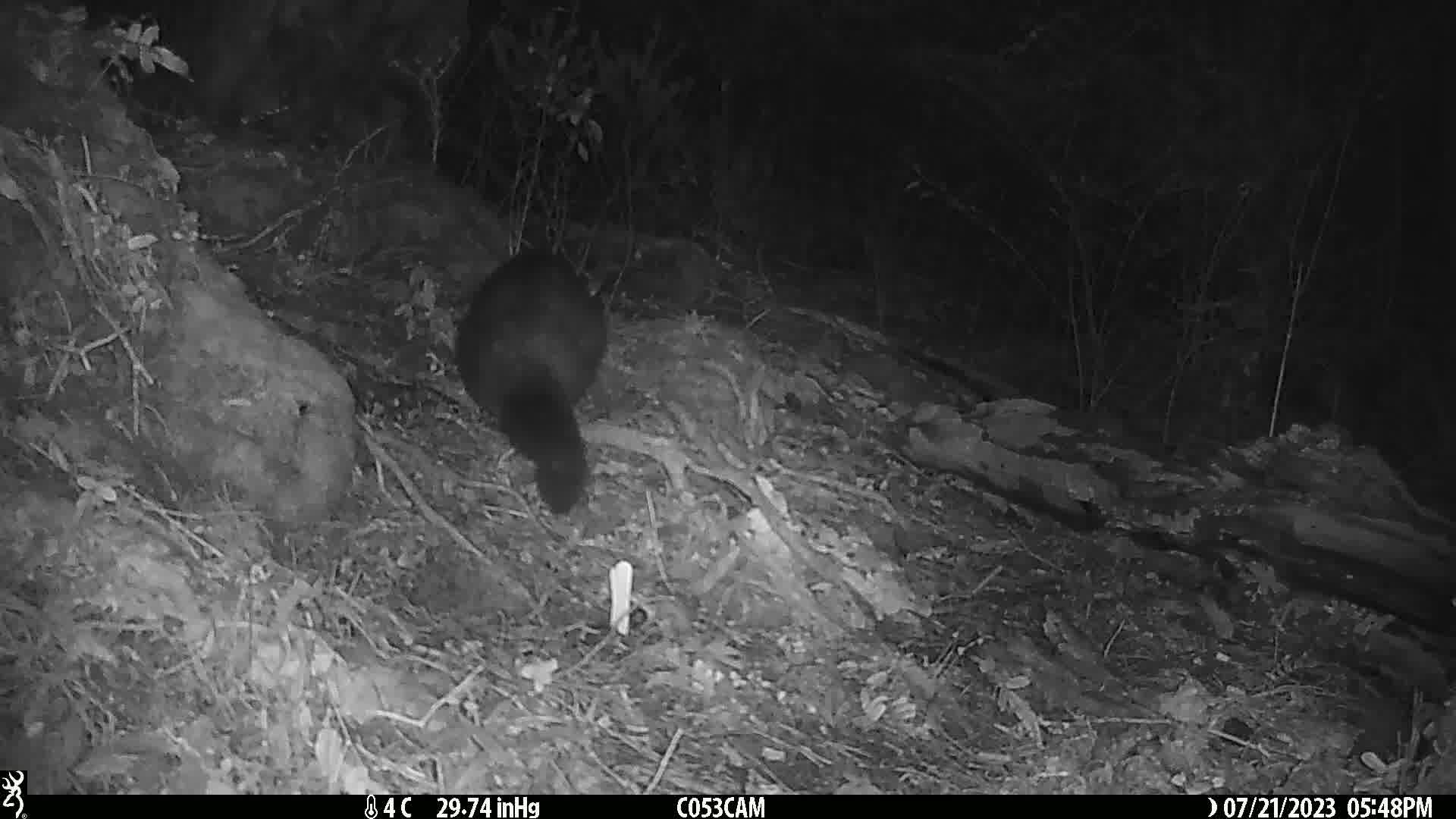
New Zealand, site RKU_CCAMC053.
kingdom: Animalia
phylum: Chordata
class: Mammalia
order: Diprotodontia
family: Phalangeridae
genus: Trichosurus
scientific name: Trichosurus vulpecula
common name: common brushtail possum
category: possum